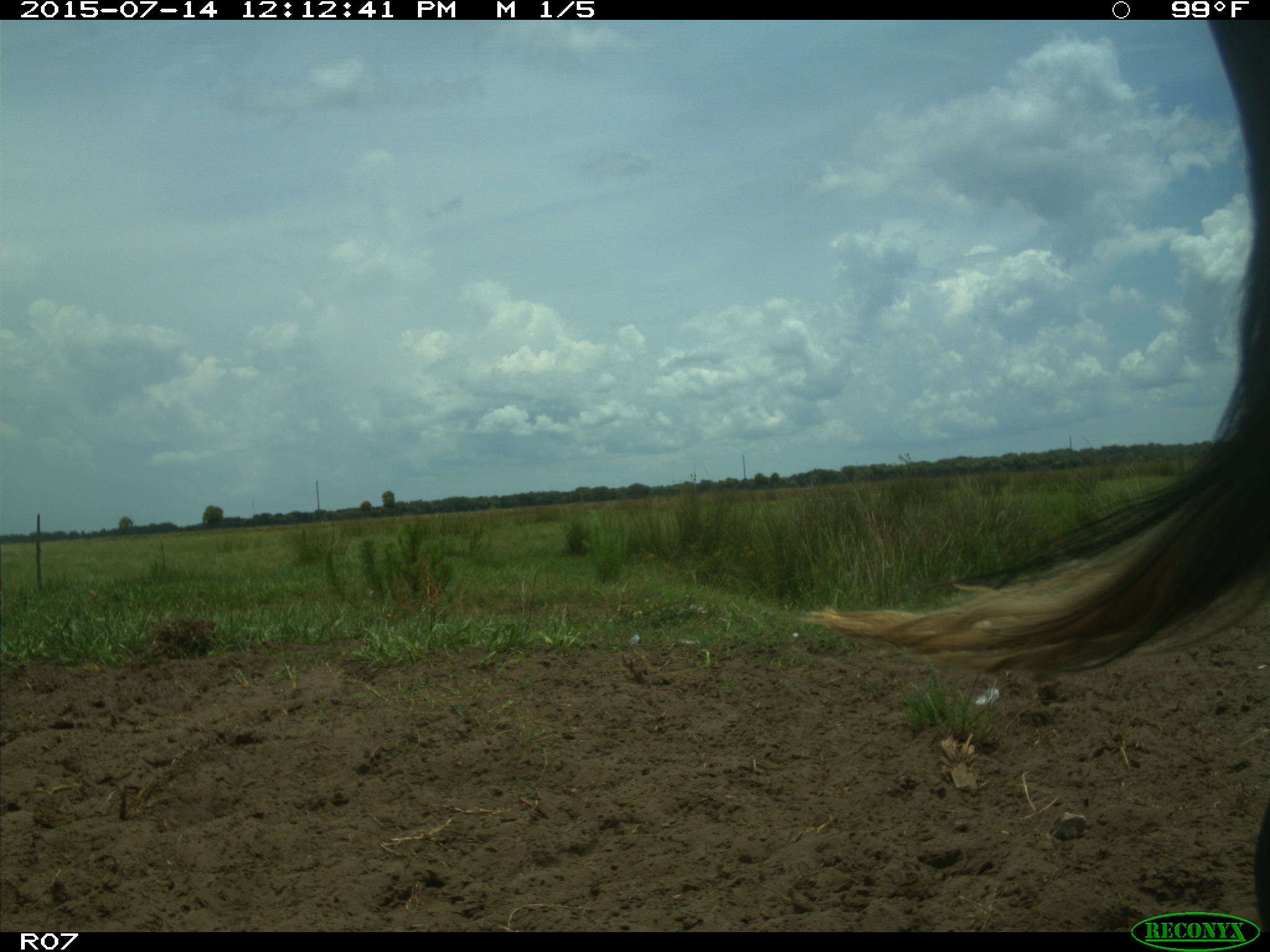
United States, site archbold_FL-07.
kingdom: Animalia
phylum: Chordata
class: Mammalia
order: Artiodactyla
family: Bovidae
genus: Bos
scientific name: Bos taurus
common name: domestic cow